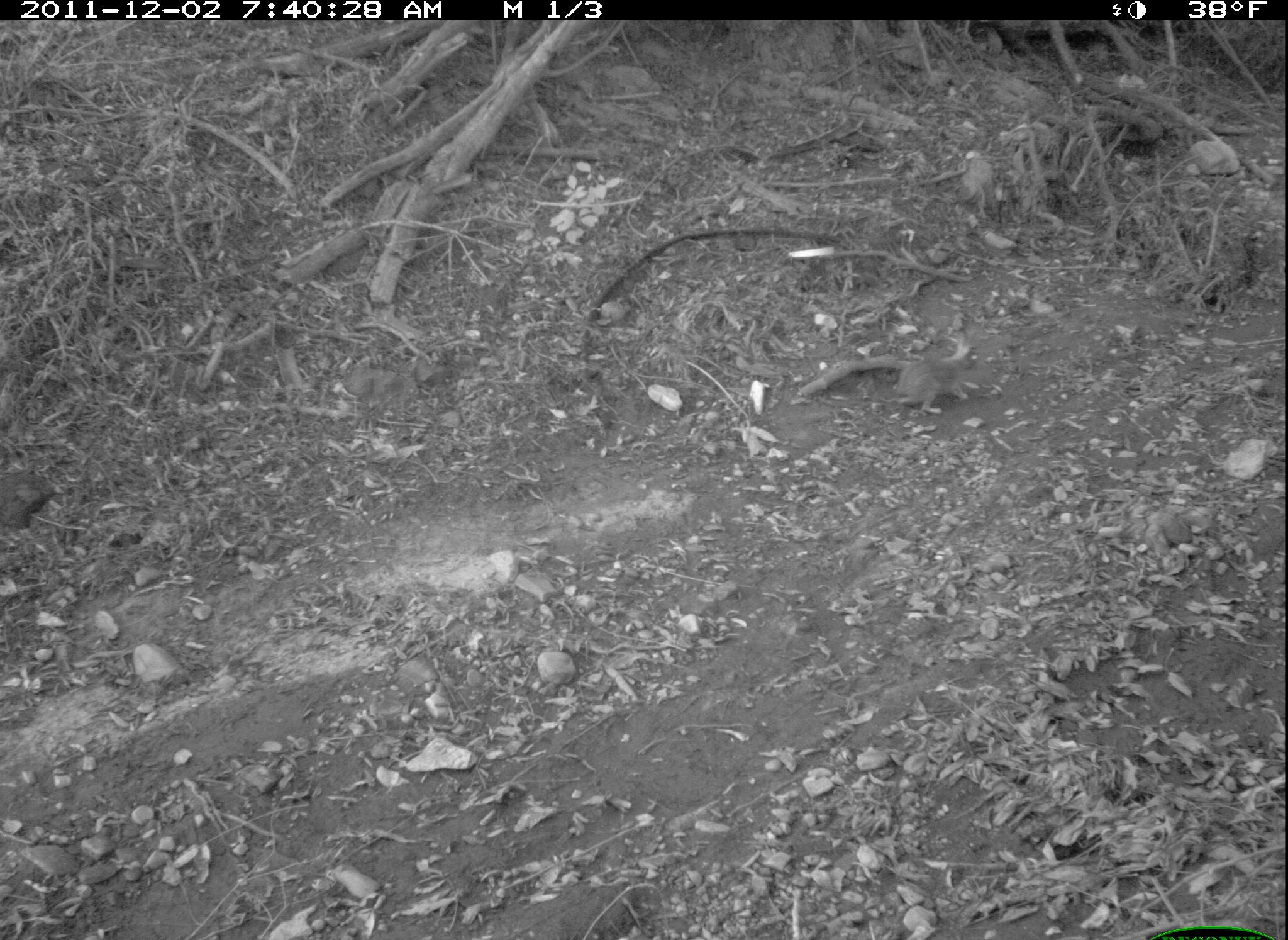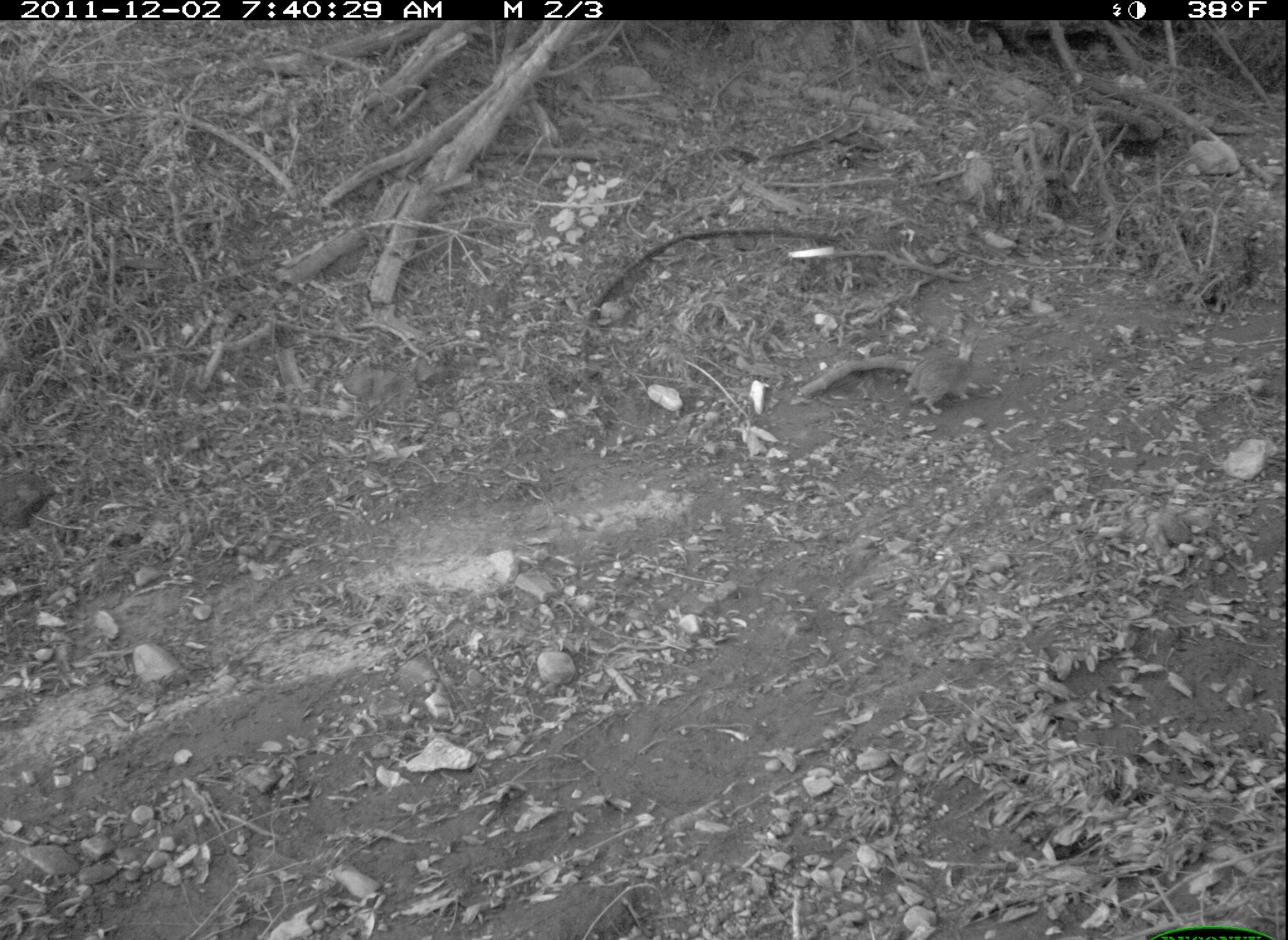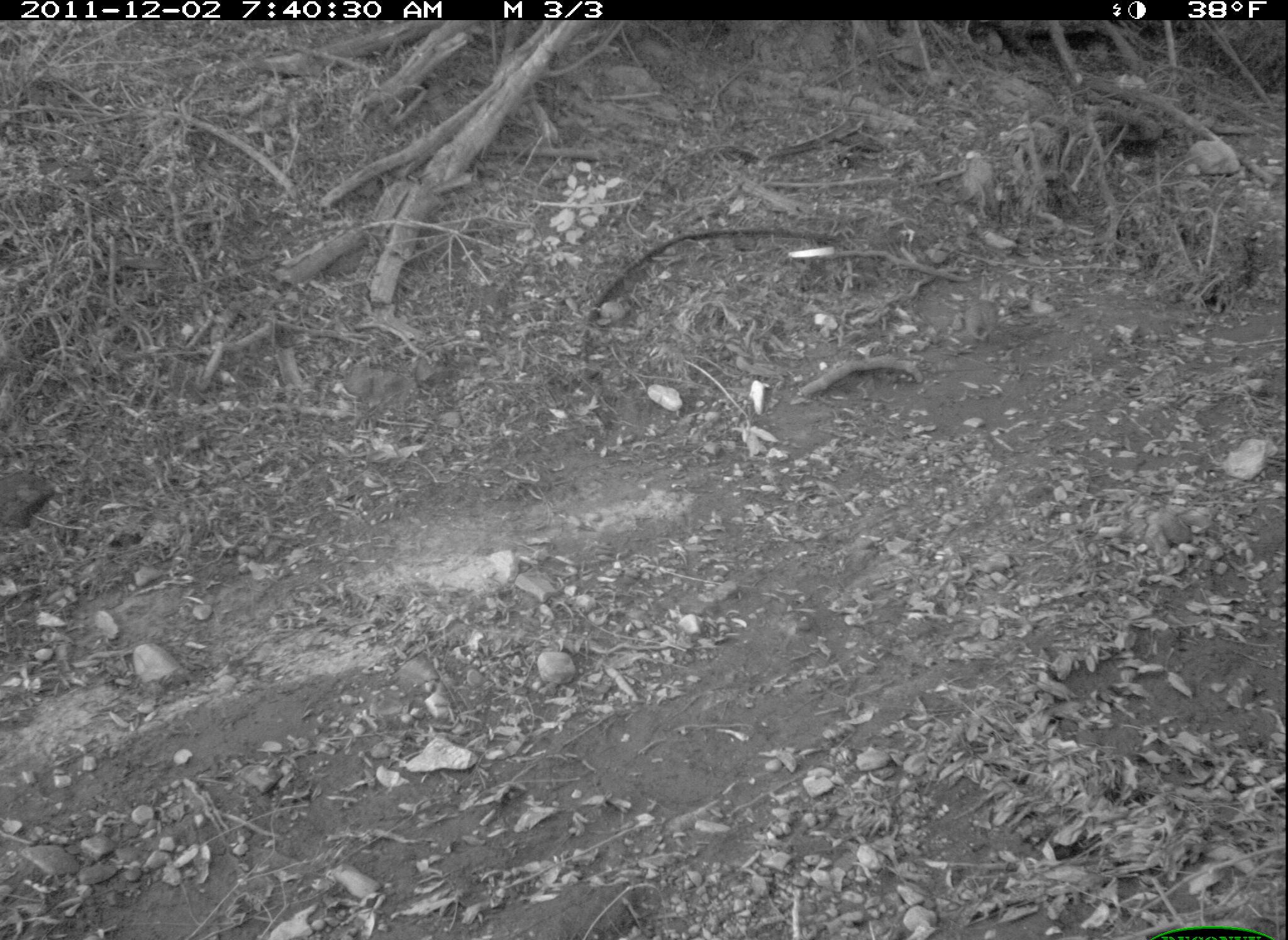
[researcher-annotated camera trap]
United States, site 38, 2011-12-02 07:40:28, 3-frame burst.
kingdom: Animalia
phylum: Chordata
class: Mammalia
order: Lagomorpha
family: Leporidae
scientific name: Leporidae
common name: rabbits and hares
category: rabbit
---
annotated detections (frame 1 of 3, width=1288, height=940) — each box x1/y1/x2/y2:
rabbit: 886/327/994/422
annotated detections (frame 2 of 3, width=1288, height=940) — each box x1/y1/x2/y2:
rabbit: 903/325/989/419